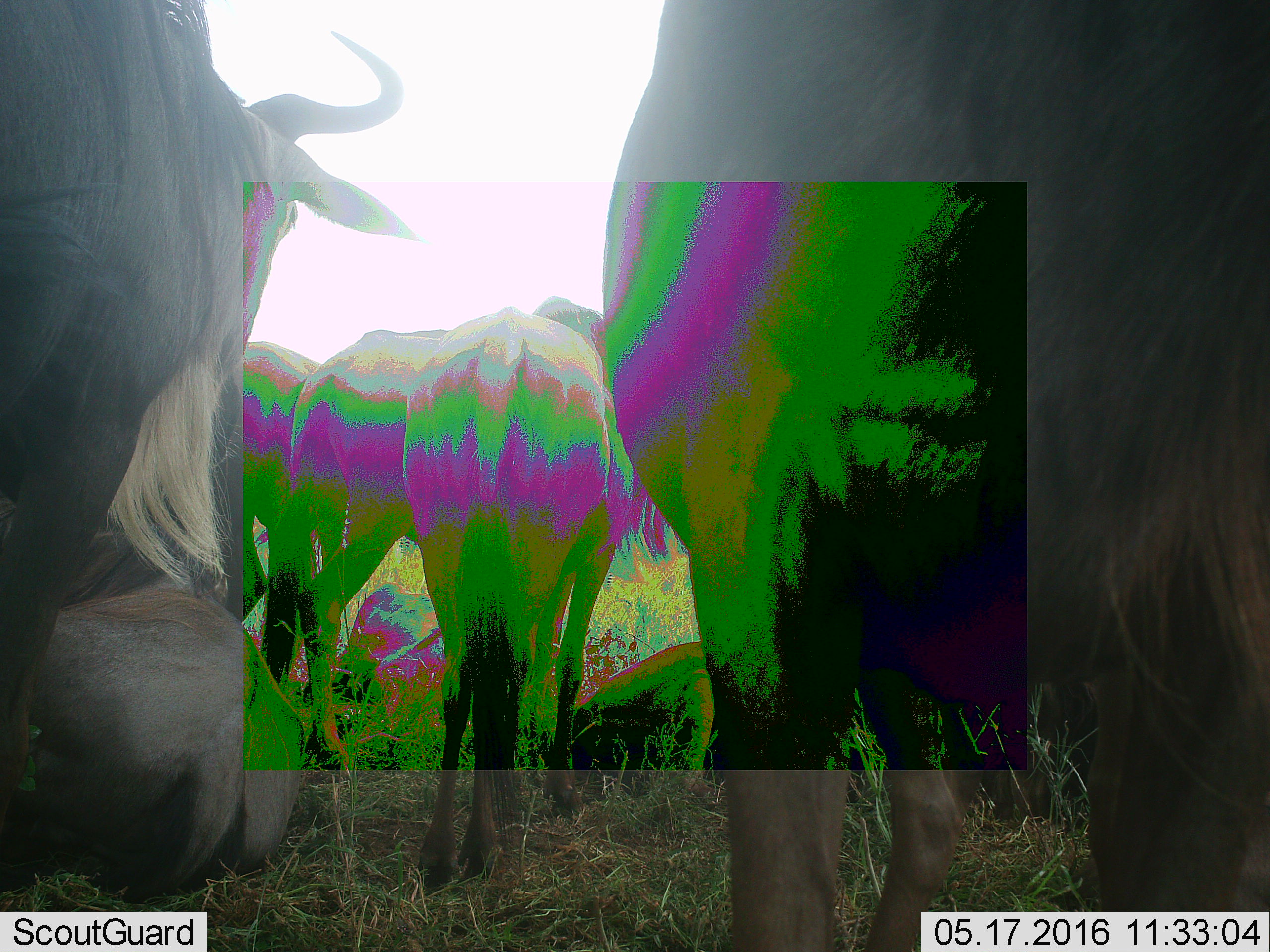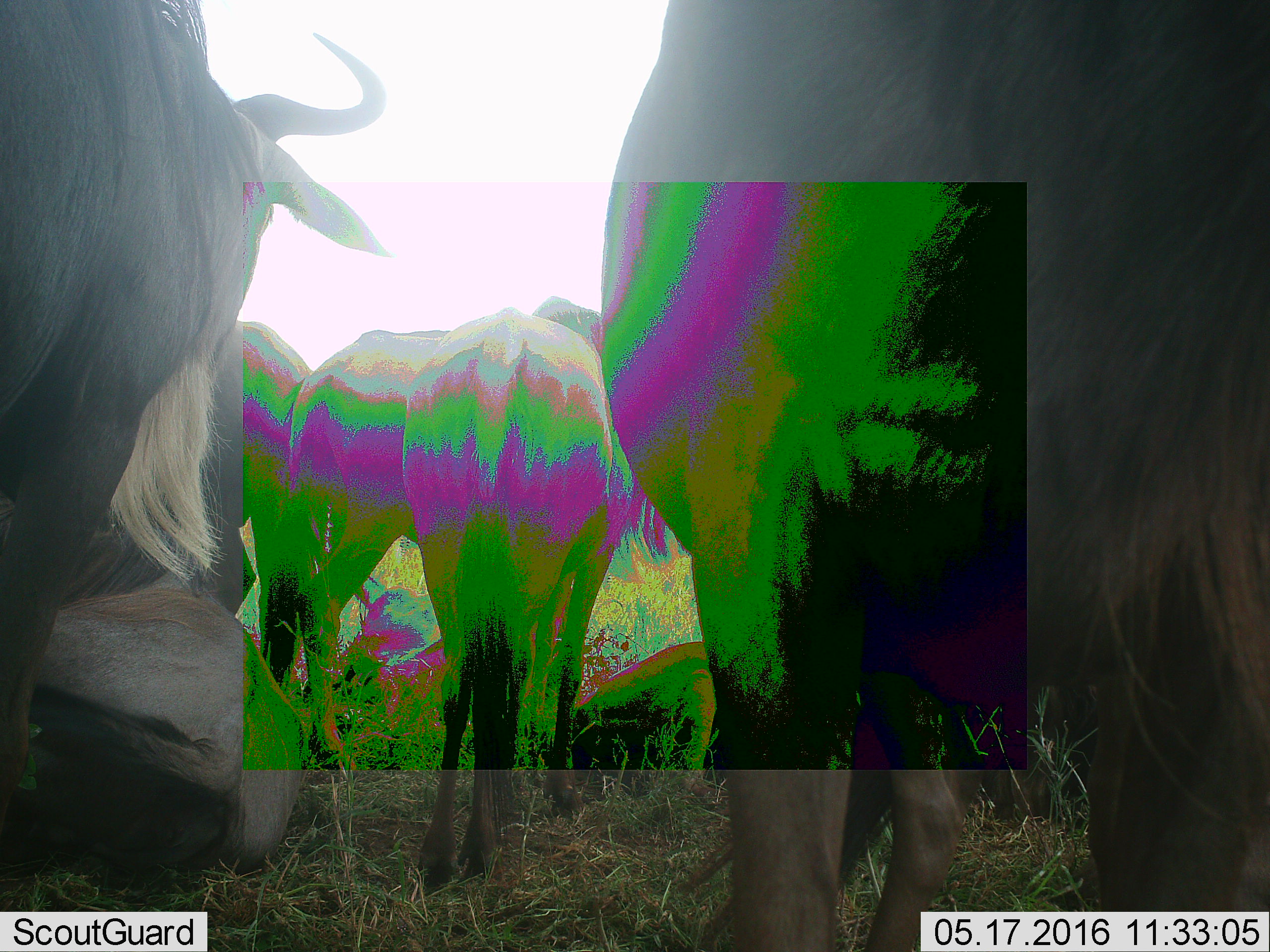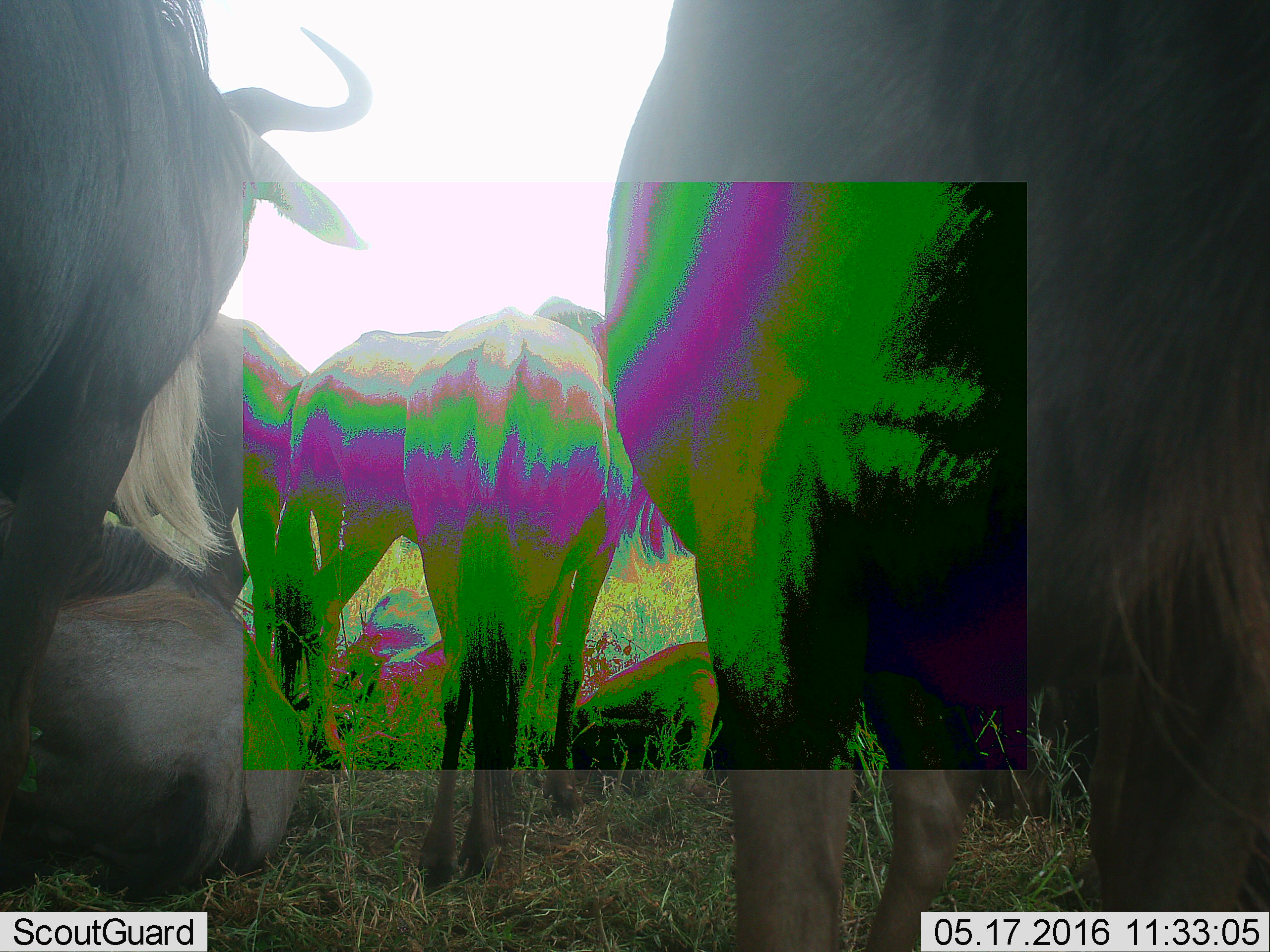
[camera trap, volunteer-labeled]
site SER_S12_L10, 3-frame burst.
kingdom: Animalia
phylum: Chordata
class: Mammalia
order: Artiodactyla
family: Bovidae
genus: Connochaetes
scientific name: Connochaetes taurinus taurinus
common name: blue wildebeest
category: wildebeestblue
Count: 6.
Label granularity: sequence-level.